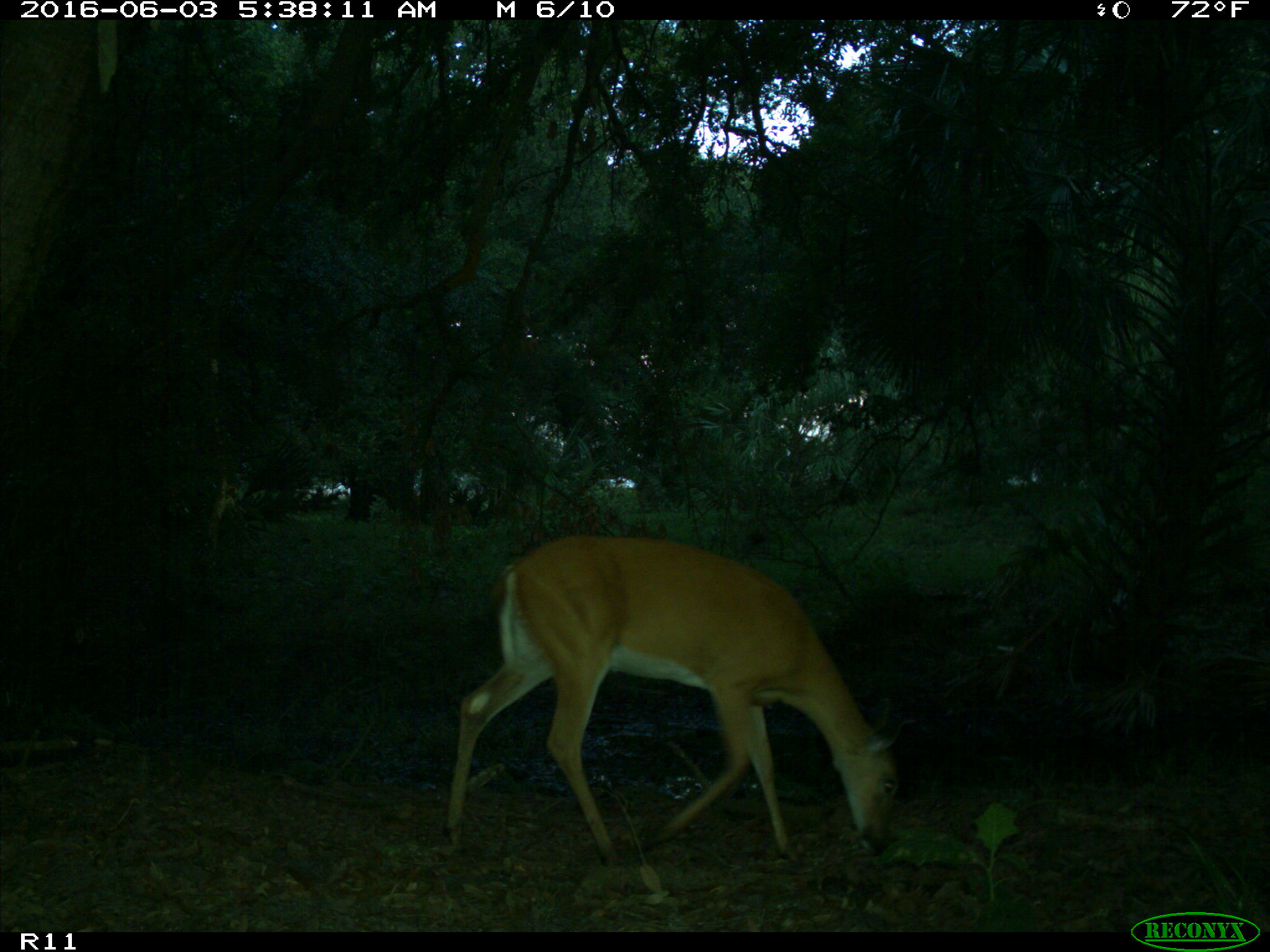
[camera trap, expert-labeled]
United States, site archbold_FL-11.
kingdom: Animalia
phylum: Chordata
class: Mammalia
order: Artiodactyla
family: Cervidae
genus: Odocoileus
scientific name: Odocoileus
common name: deer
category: unidentified deer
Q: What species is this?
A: Unidentified deer (deer) (Odocoileus).